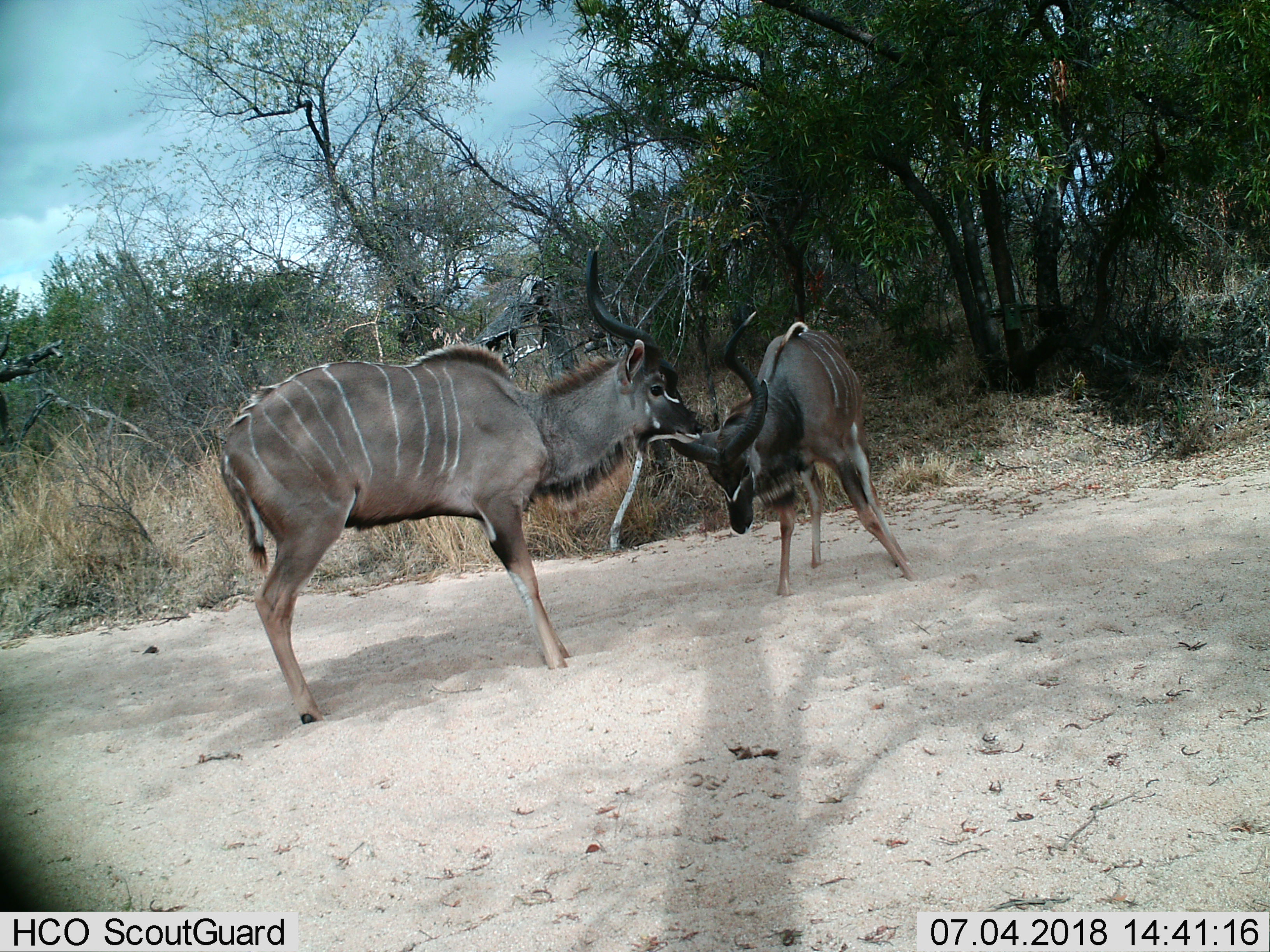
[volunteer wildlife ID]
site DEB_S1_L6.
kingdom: Animalia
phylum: Chordata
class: Mammalia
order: Artiodactyla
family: Bovidae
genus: Tragelaphus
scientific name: Tragelaphus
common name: kudu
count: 2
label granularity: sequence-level